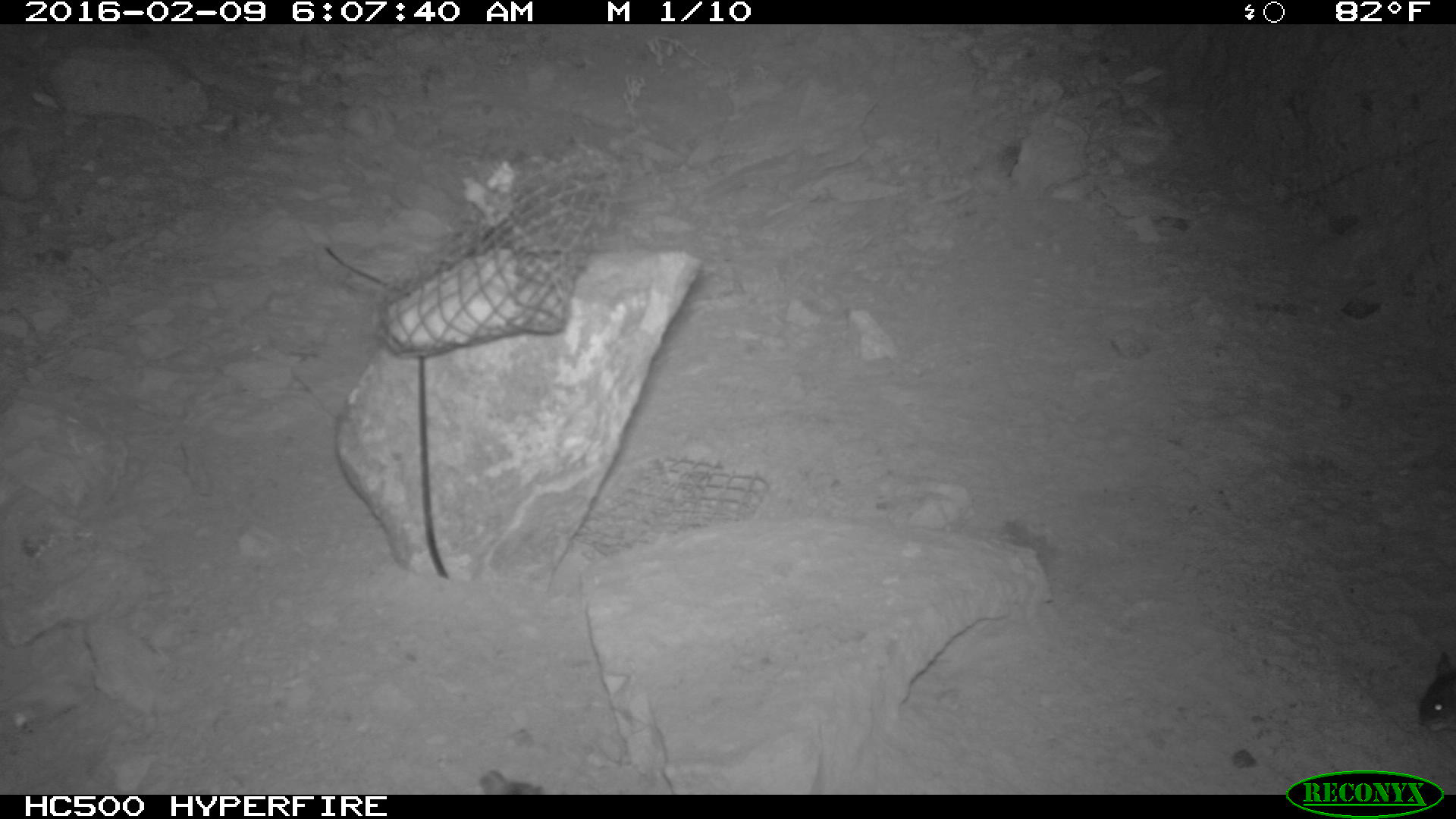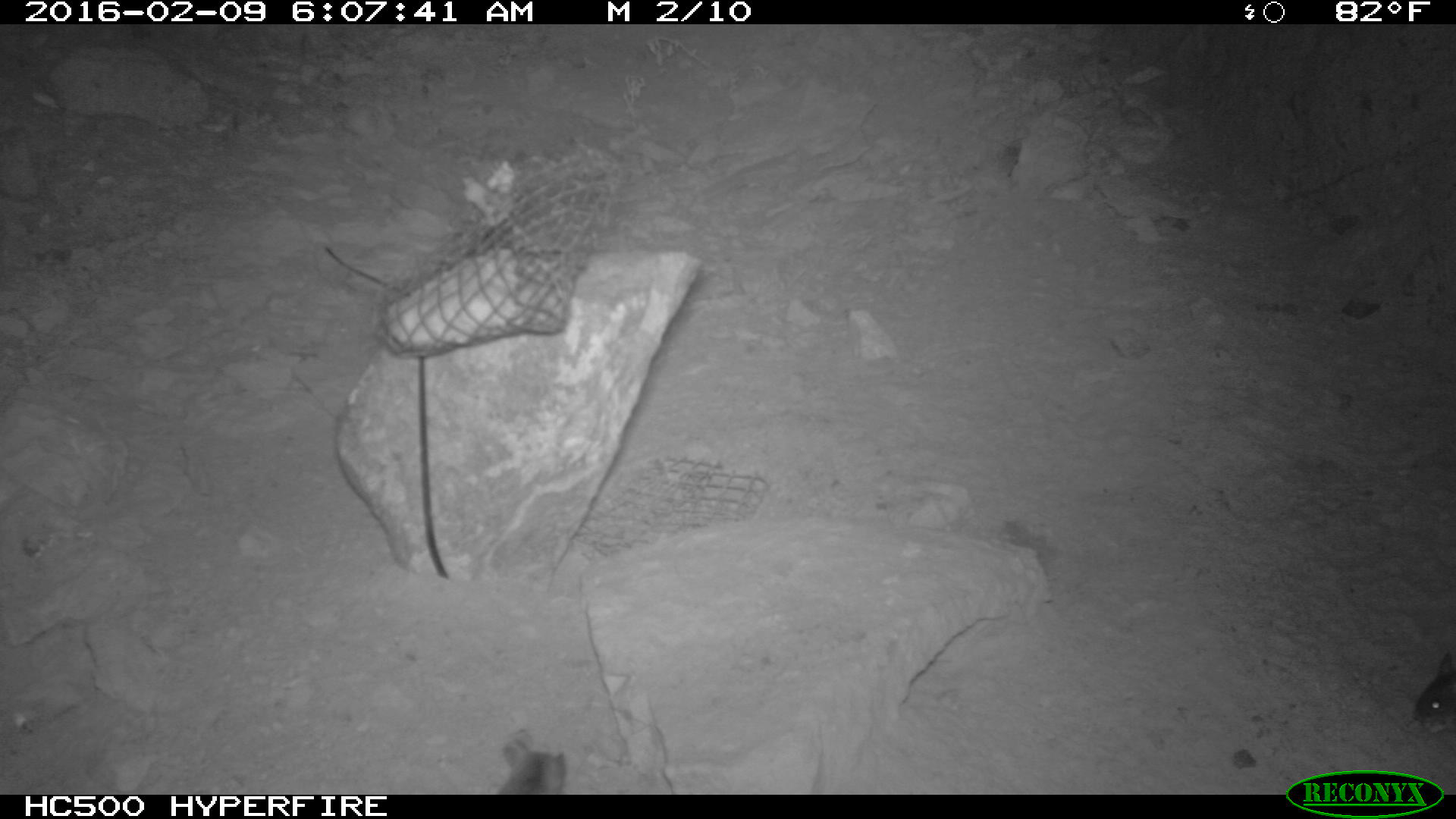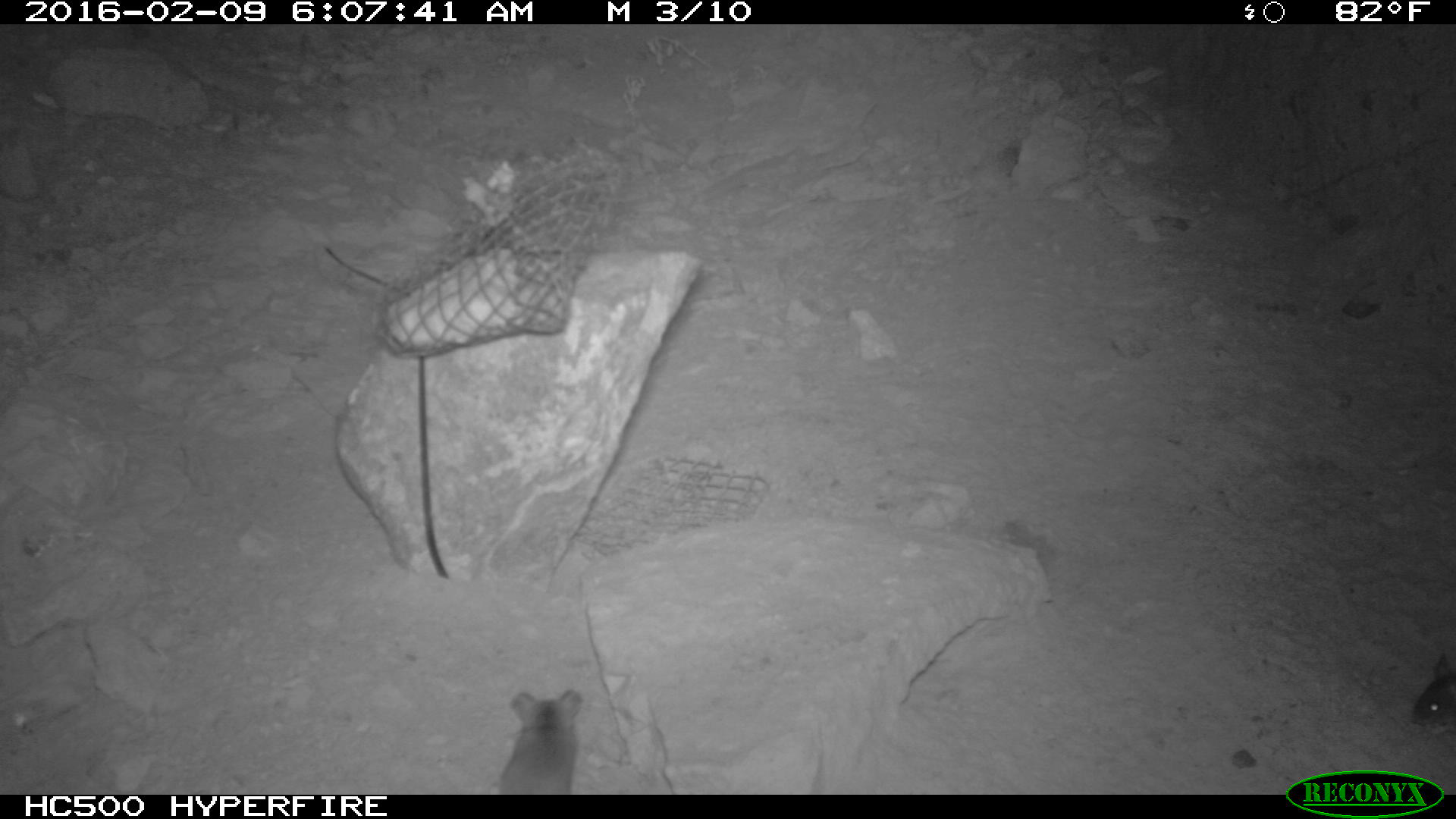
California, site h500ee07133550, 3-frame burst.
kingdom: Animalia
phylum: Chordata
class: Mammalia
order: Rodentia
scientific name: Rodentia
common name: rodent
Rodent (Rodentia).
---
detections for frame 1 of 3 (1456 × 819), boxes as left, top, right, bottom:
rodent: 1420, 648, 1455, 736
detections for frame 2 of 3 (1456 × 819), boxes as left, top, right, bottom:
rodent: 496, 729, 565, 795; 1414, 652, 1455, 733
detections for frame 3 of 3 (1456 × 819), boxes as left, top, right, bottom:
rodent: 493, 686, 585, 792; 1407, 669, 1455, 726